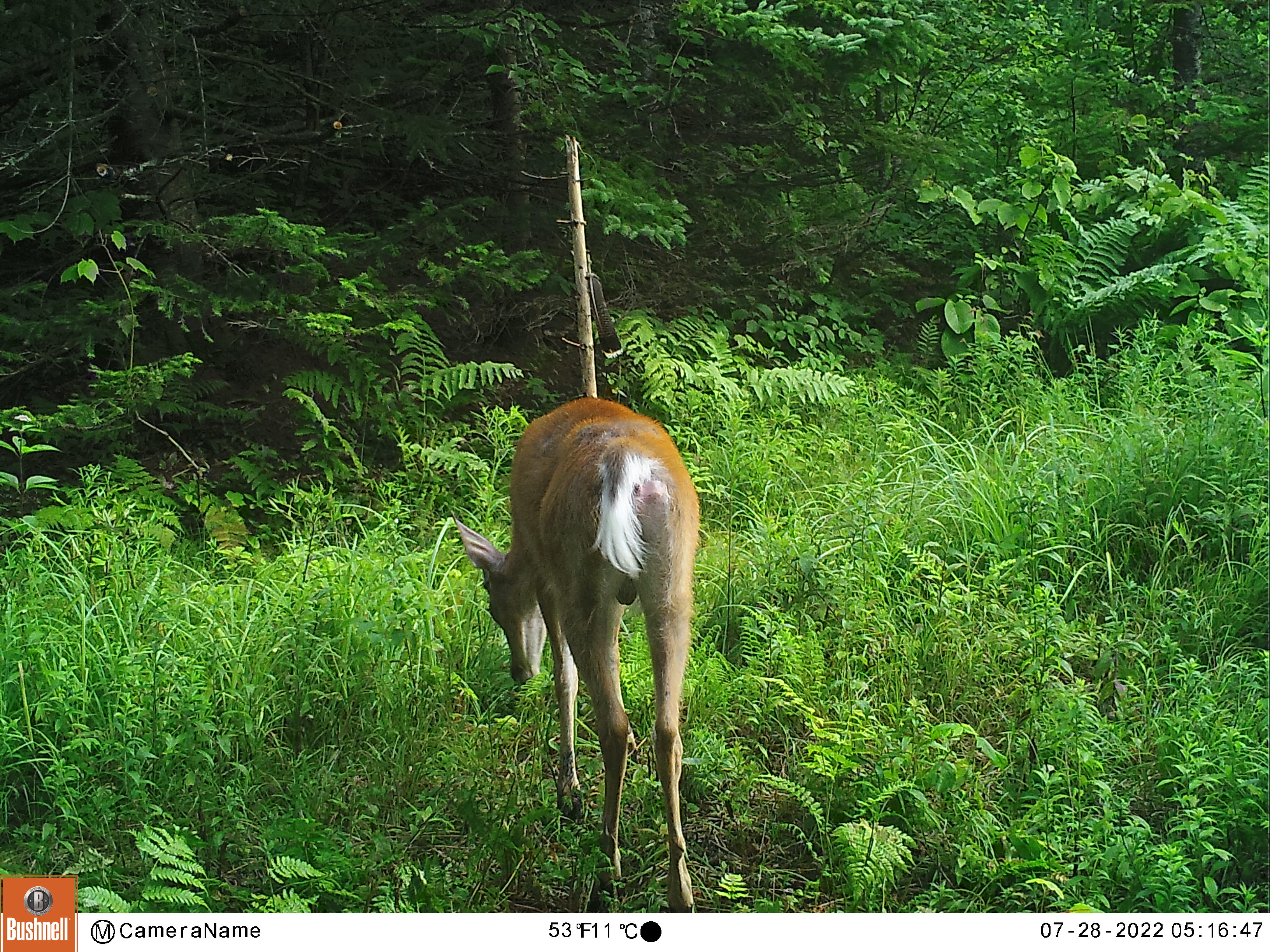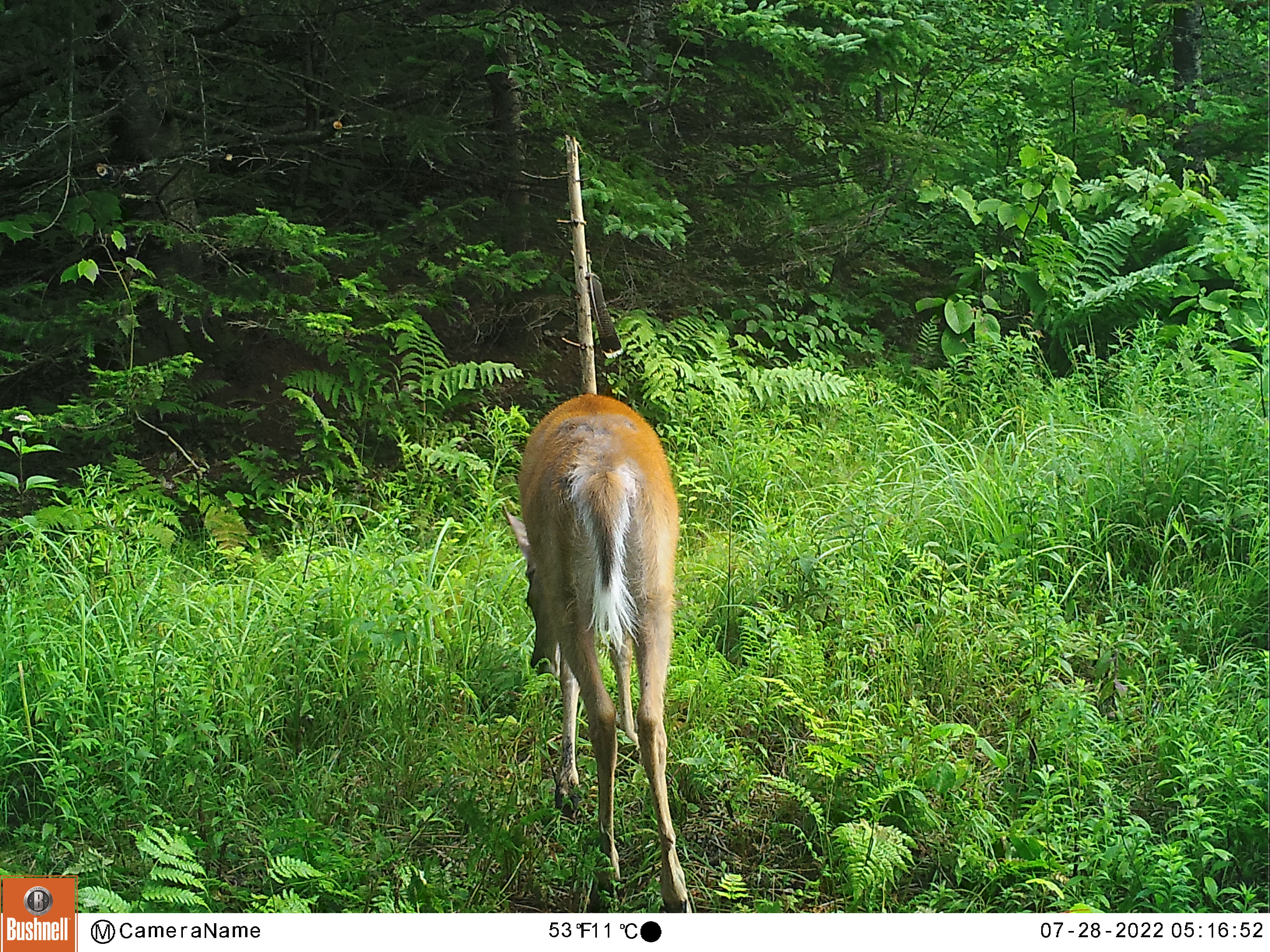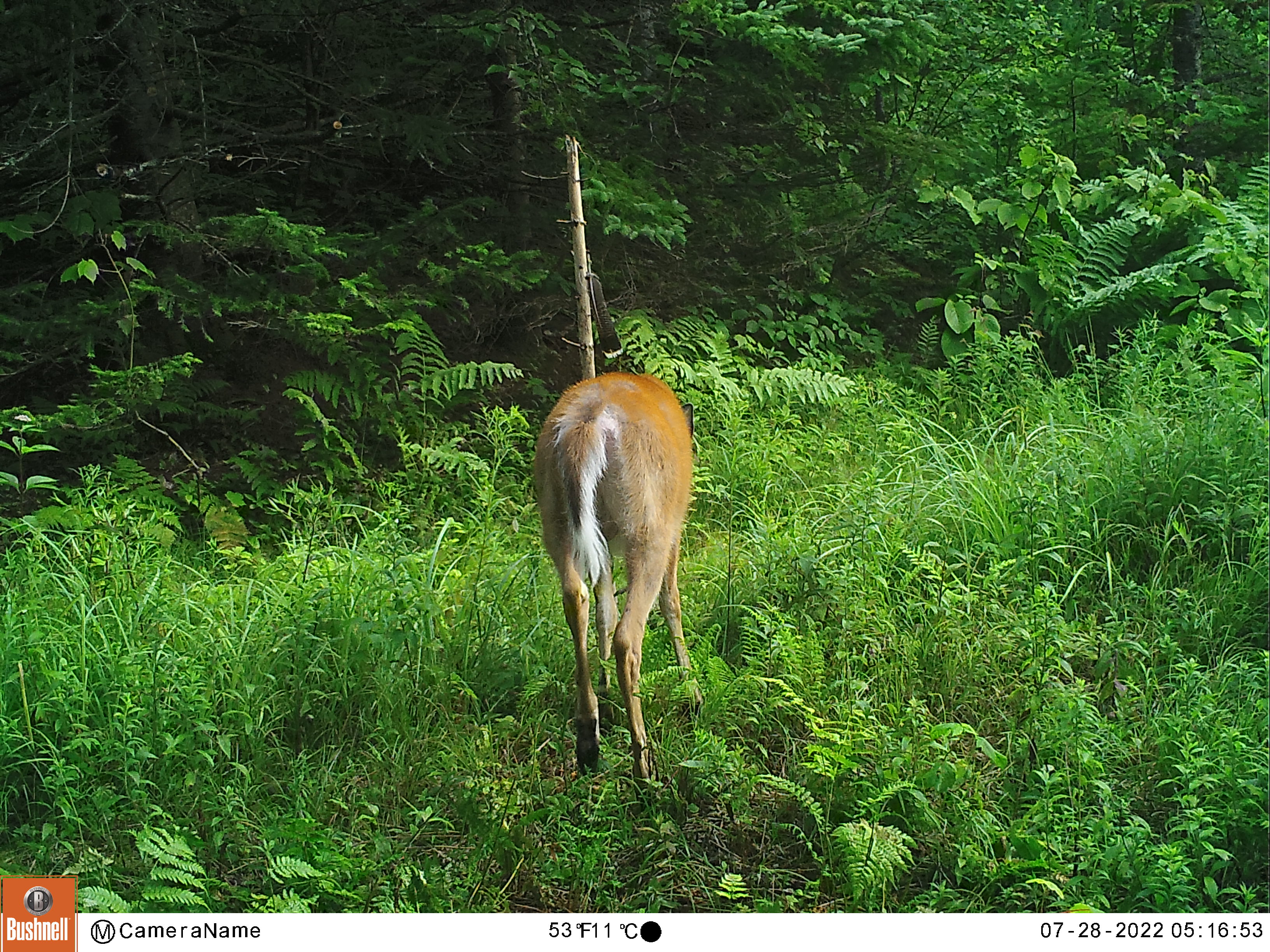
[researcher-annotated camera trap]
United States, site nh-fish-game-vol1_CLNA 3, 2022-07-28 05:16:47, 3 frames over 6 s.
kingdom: Animalia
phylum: Chordata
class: Mammalia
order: Artiodactyla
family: Cervidae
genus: Odocoileus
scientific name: Odocoileus virginianus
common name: white-tailed deer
White-tailed deer (Odocoileus virginianus).